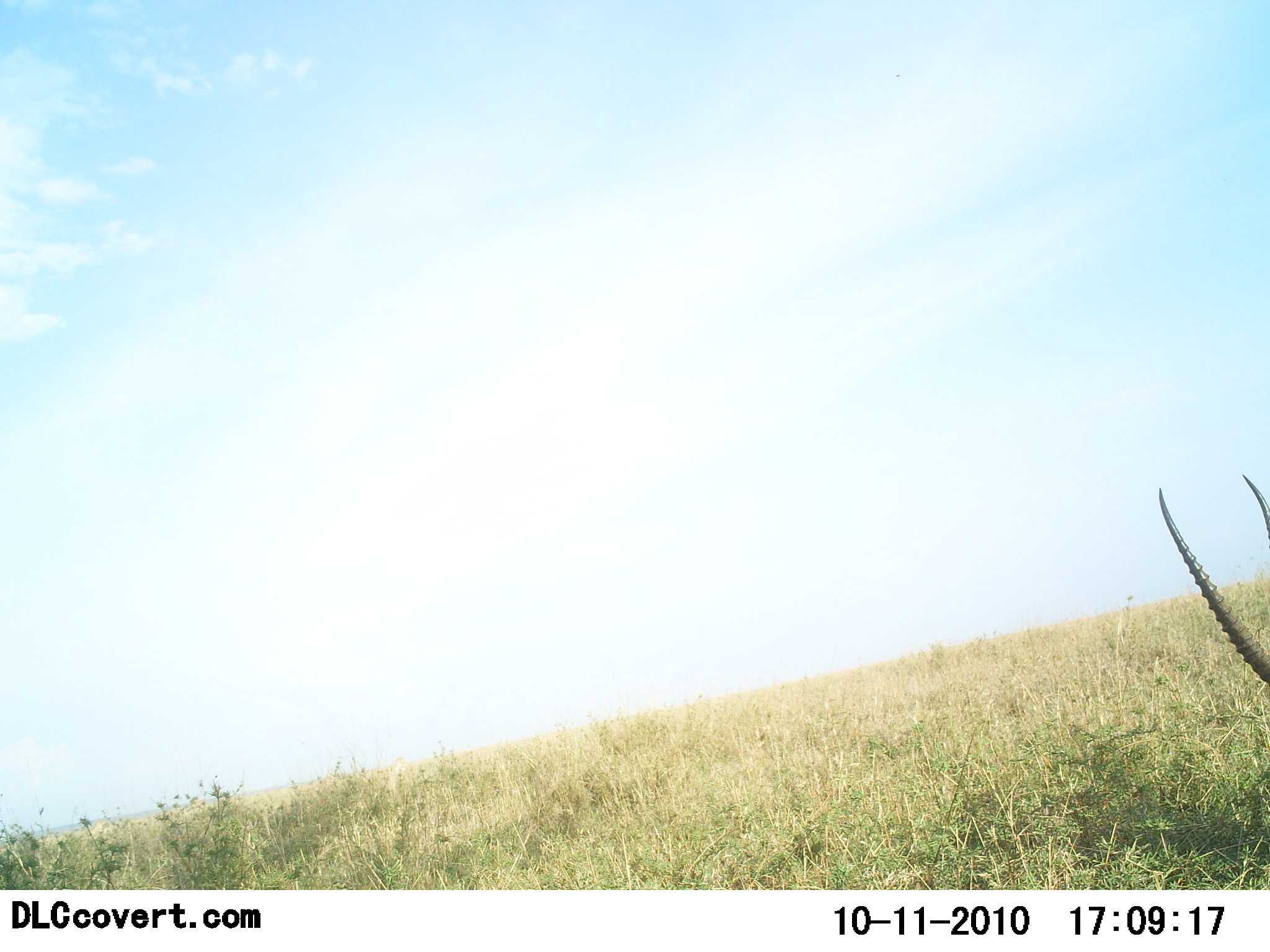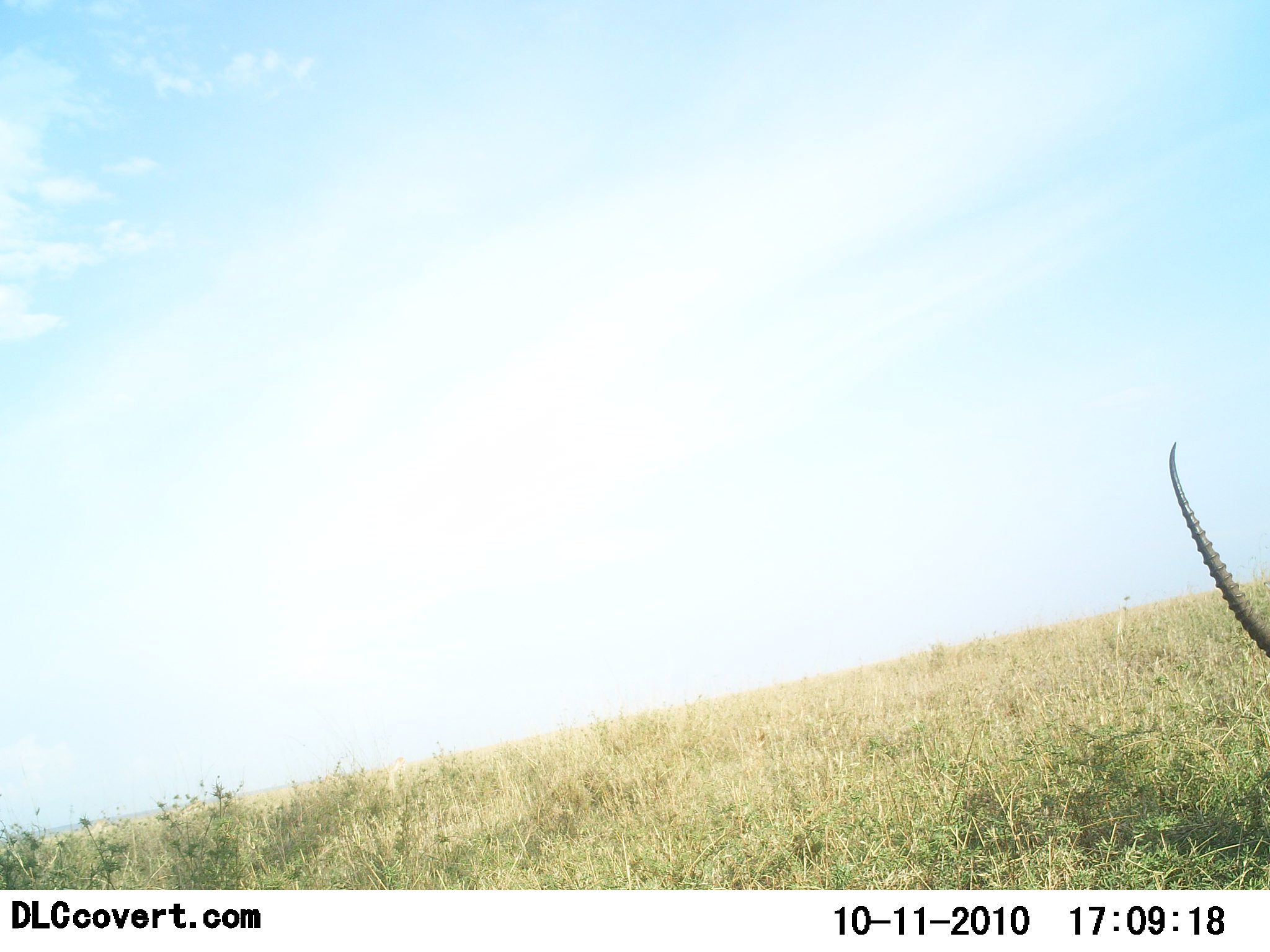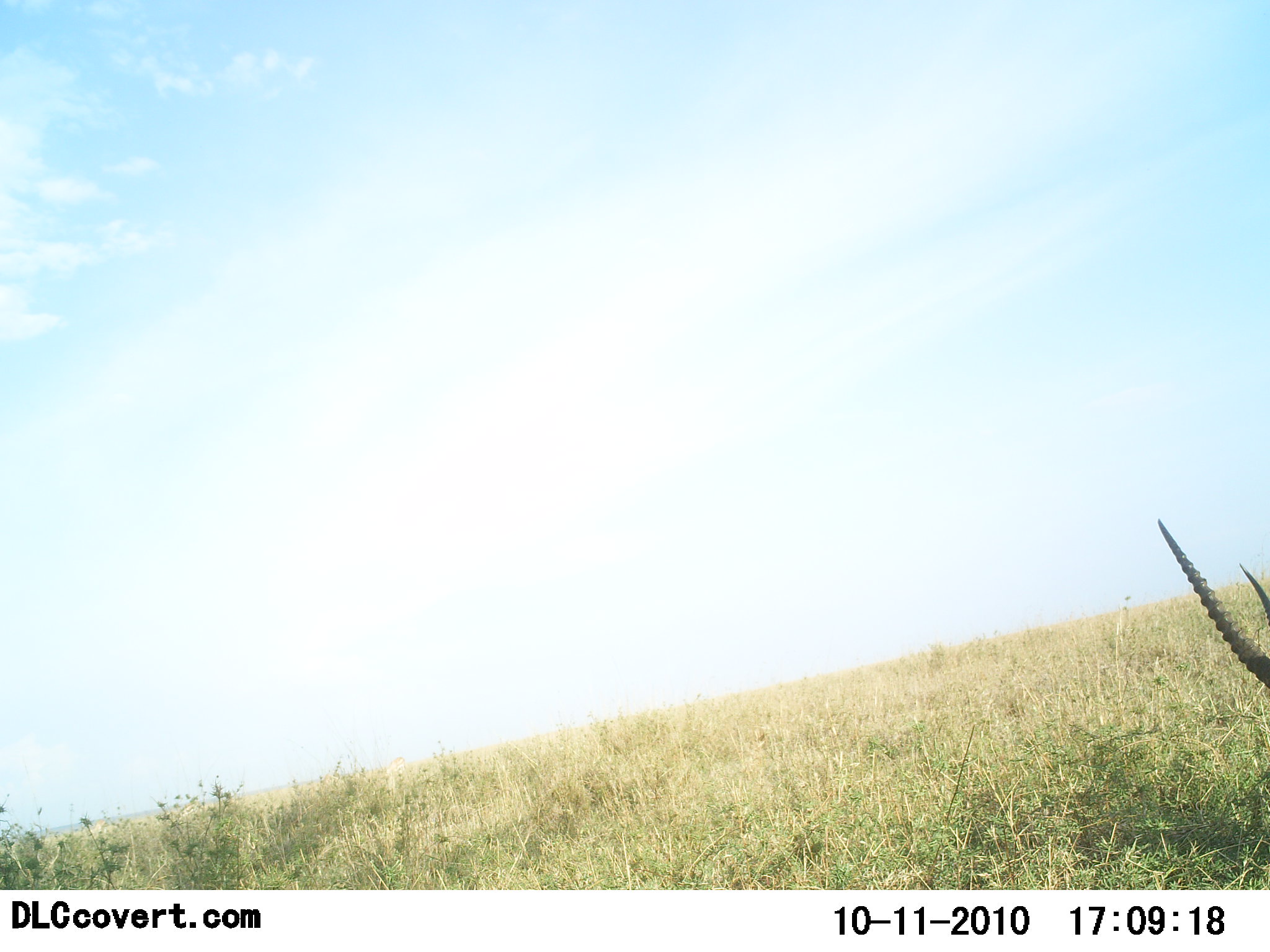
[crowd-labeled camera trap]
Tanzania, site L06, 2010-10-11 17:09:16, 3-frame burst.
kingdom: Animalia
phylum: Chordata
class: Mammalia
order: Artiodactyla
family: Bovidae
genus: Nanger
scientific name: Nanger granti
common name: grant's gazelle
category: gazellegrants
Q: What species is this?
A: Gazellegrants (grant's gazelle) (Nanger granti).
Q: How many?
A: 1.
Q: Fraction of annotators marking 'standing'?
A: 86%.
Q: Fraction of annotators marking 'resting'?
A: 0%.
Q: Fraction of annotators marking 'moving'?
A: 0%.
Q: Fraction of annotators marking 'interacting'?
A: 0%.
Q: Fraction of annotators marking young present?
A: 0%.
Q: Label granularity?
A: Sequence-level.